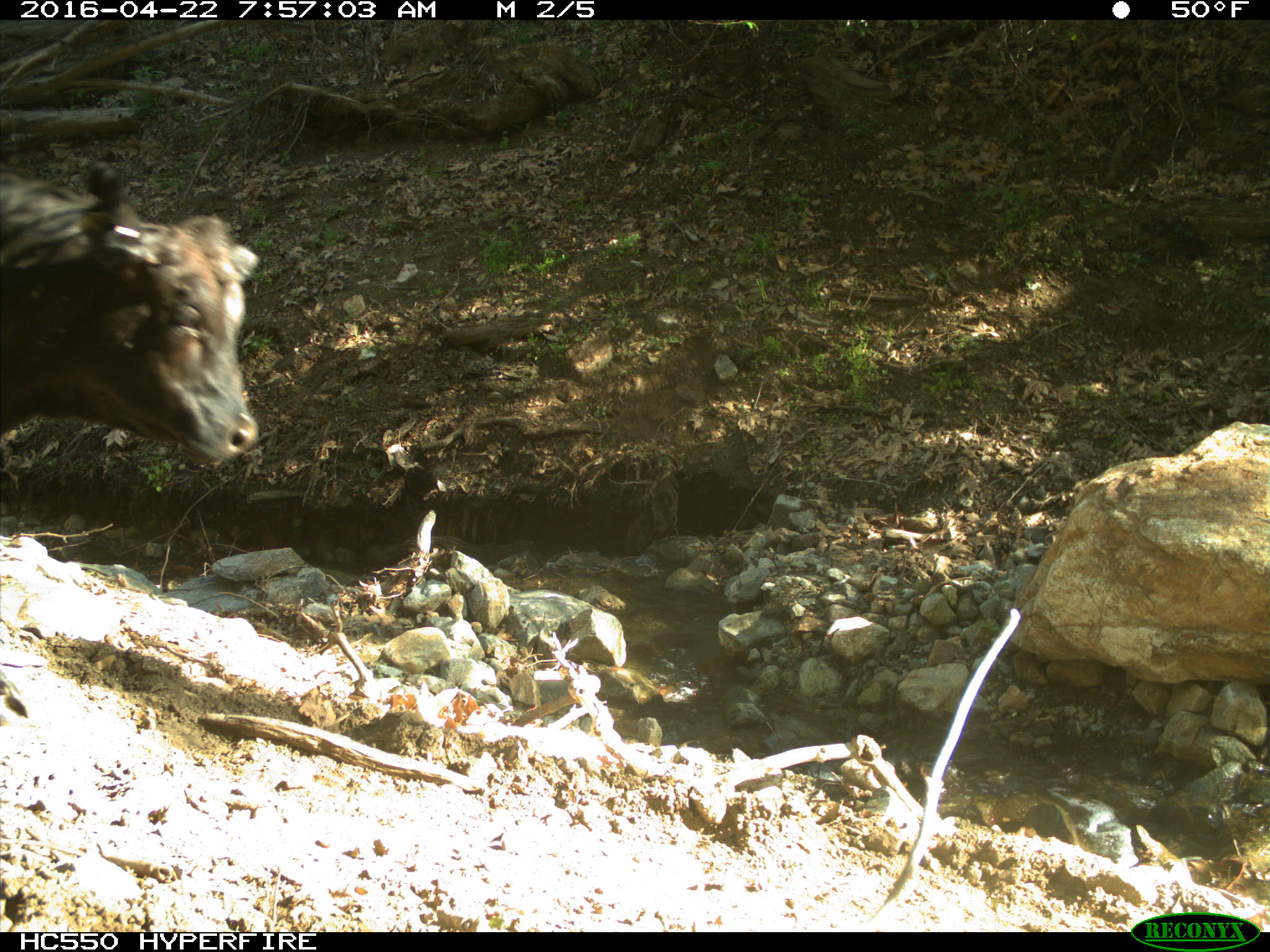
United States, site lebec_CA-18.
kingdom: Animalia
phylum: Chordata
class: Mammalia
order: Artiodactyla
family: Bovidae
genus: Bos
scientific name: Bos taurus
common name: domestic cow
Bos taurus (domestic cow).